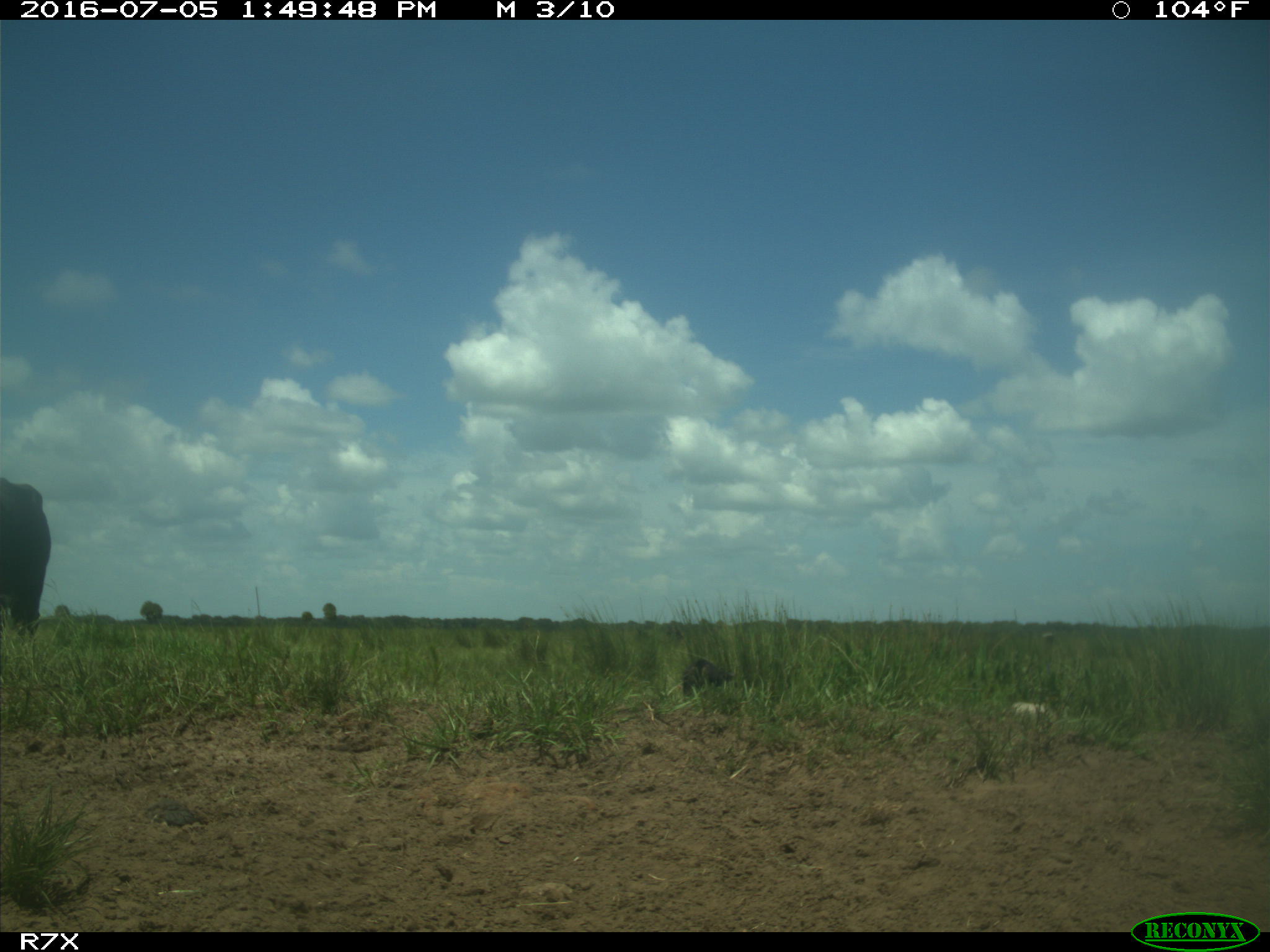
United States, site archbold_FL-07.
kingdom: Animalia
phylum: Chordata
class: Mammalia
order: Artiodactyla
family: Bovidae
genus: Bos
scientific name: Bos taurus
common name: domestic cow